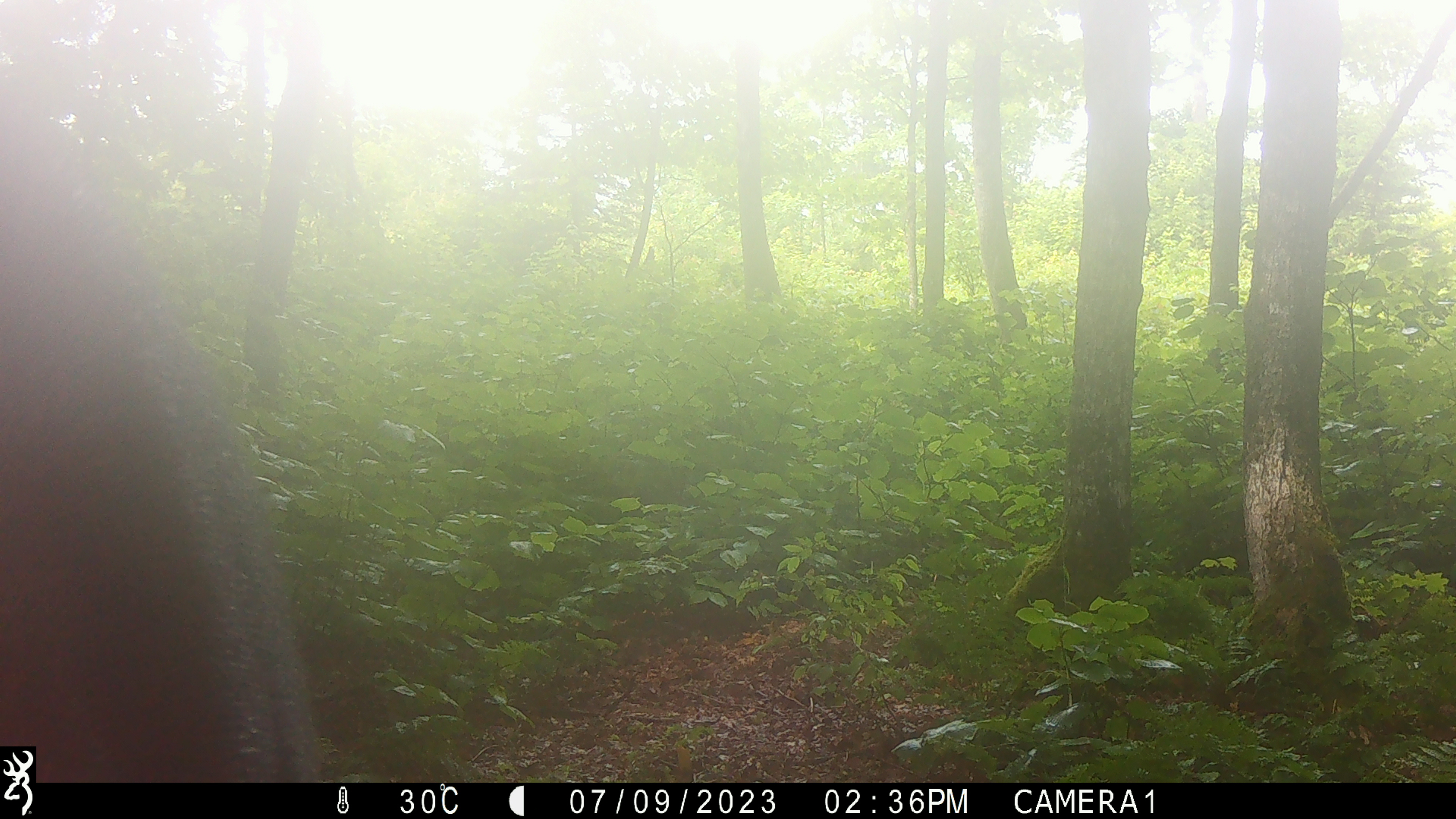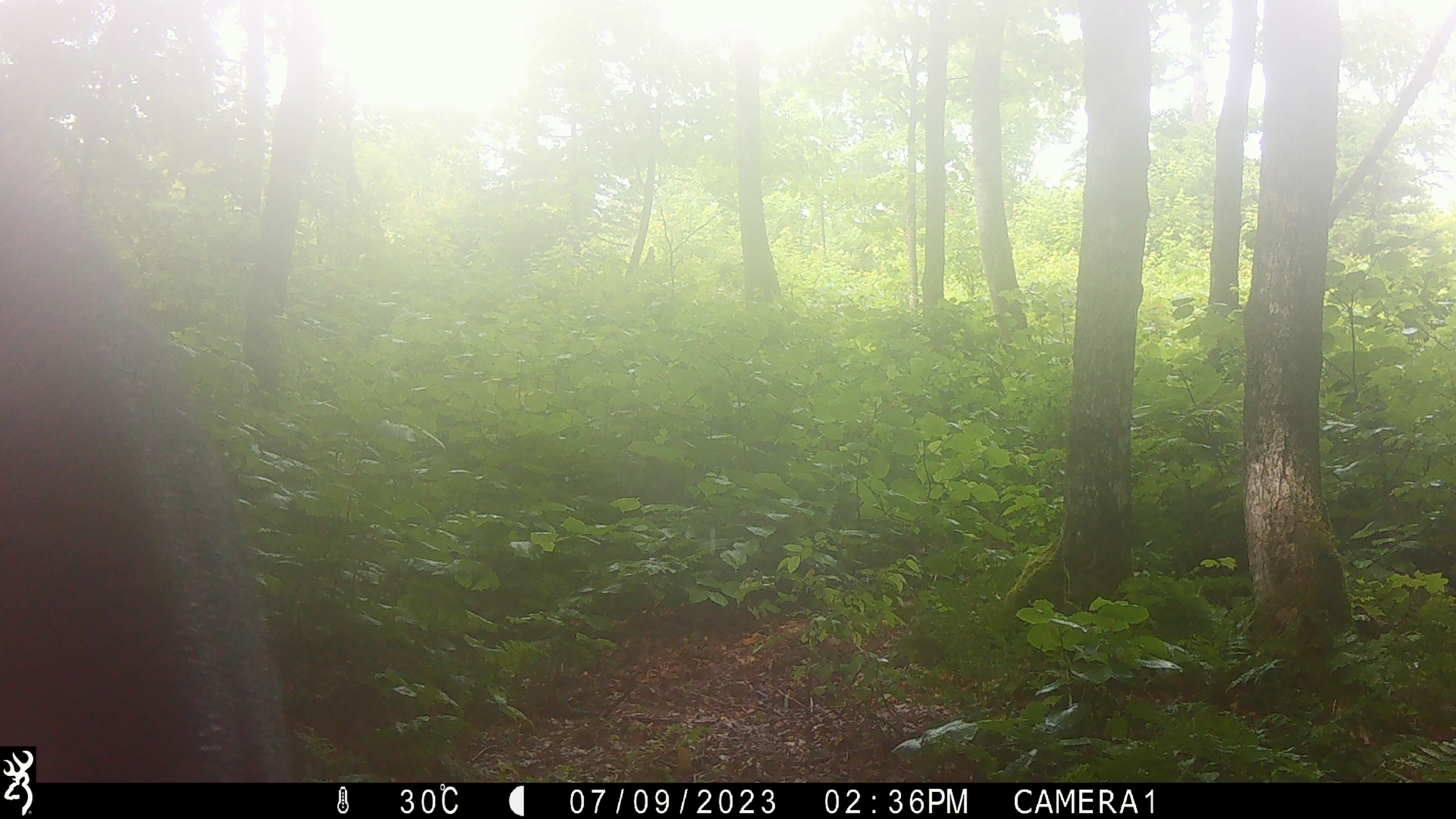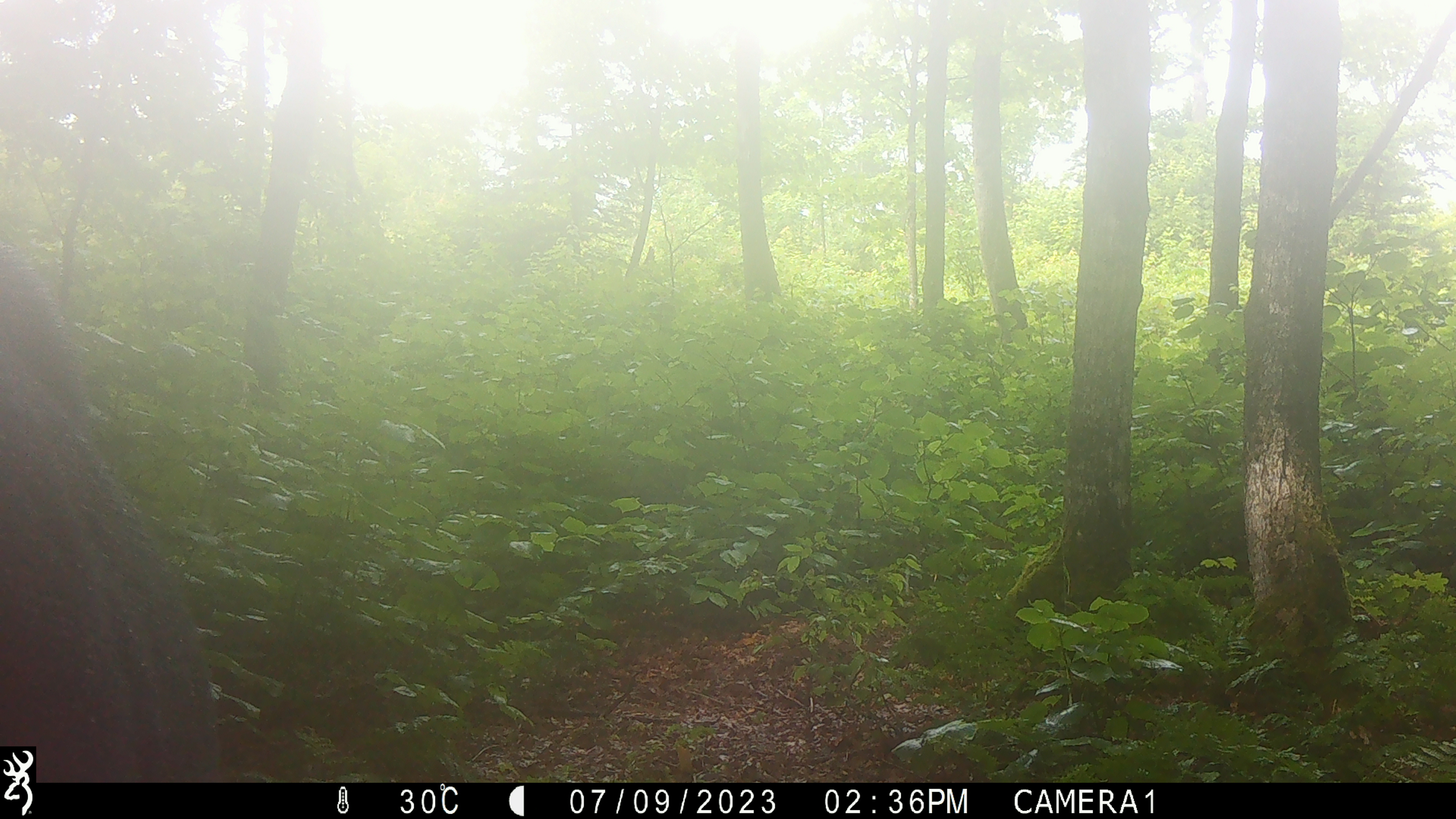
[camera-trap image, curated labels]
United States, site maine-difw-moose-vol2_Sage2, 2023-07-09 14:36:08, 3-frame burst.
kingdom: Animalia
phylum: Chordata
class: Mammalia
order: Artiodactyla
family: Cervidae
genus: Alces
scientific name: Alces alces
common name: moose